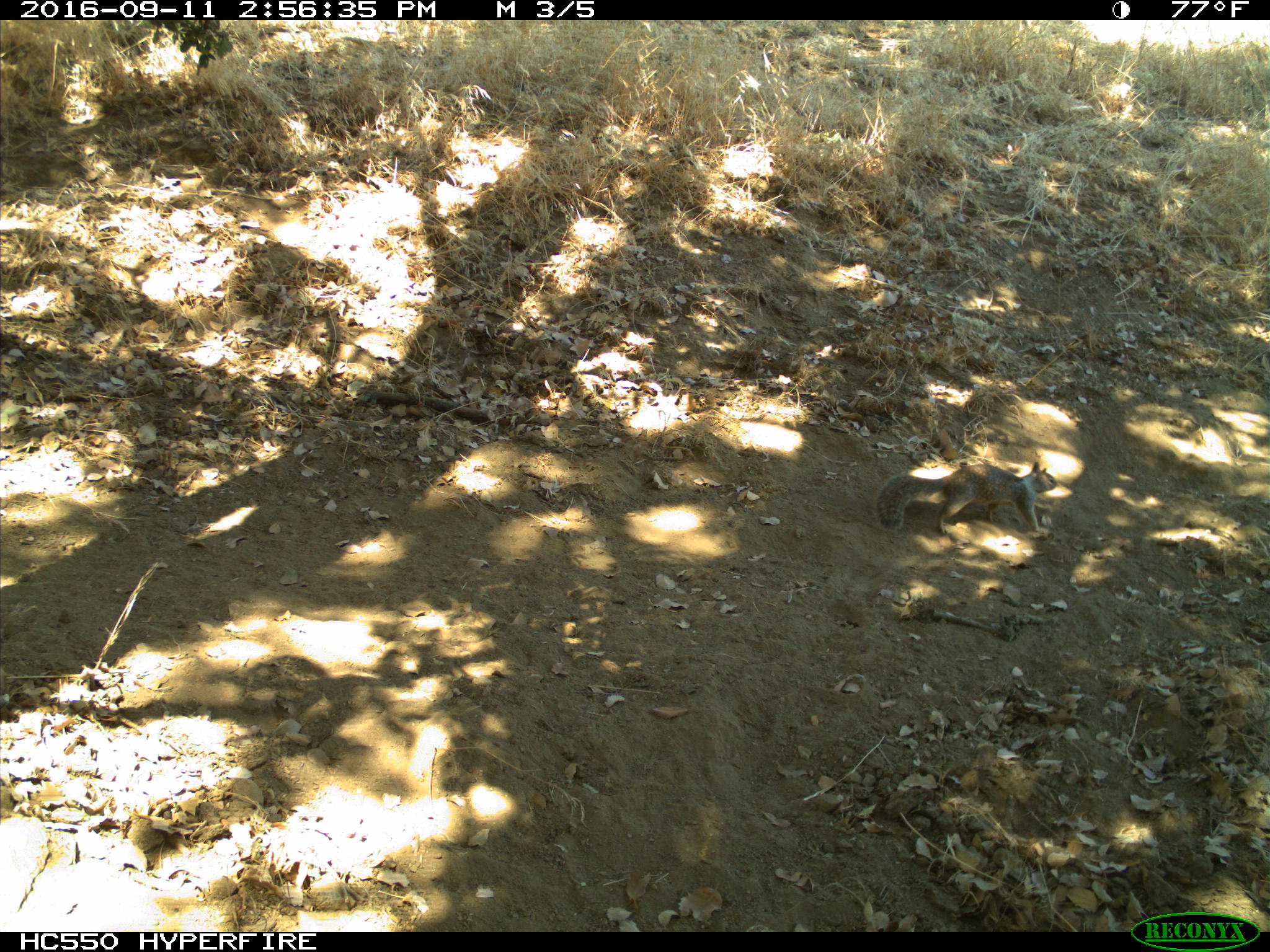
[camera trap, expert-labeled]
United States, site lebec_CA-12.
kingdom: Animalia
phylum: Chordata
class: Mammalia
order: Rodentia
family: Sciuridae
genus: Otospermophilus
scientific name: Otospermophilus beecheyi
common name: california ground squirrel